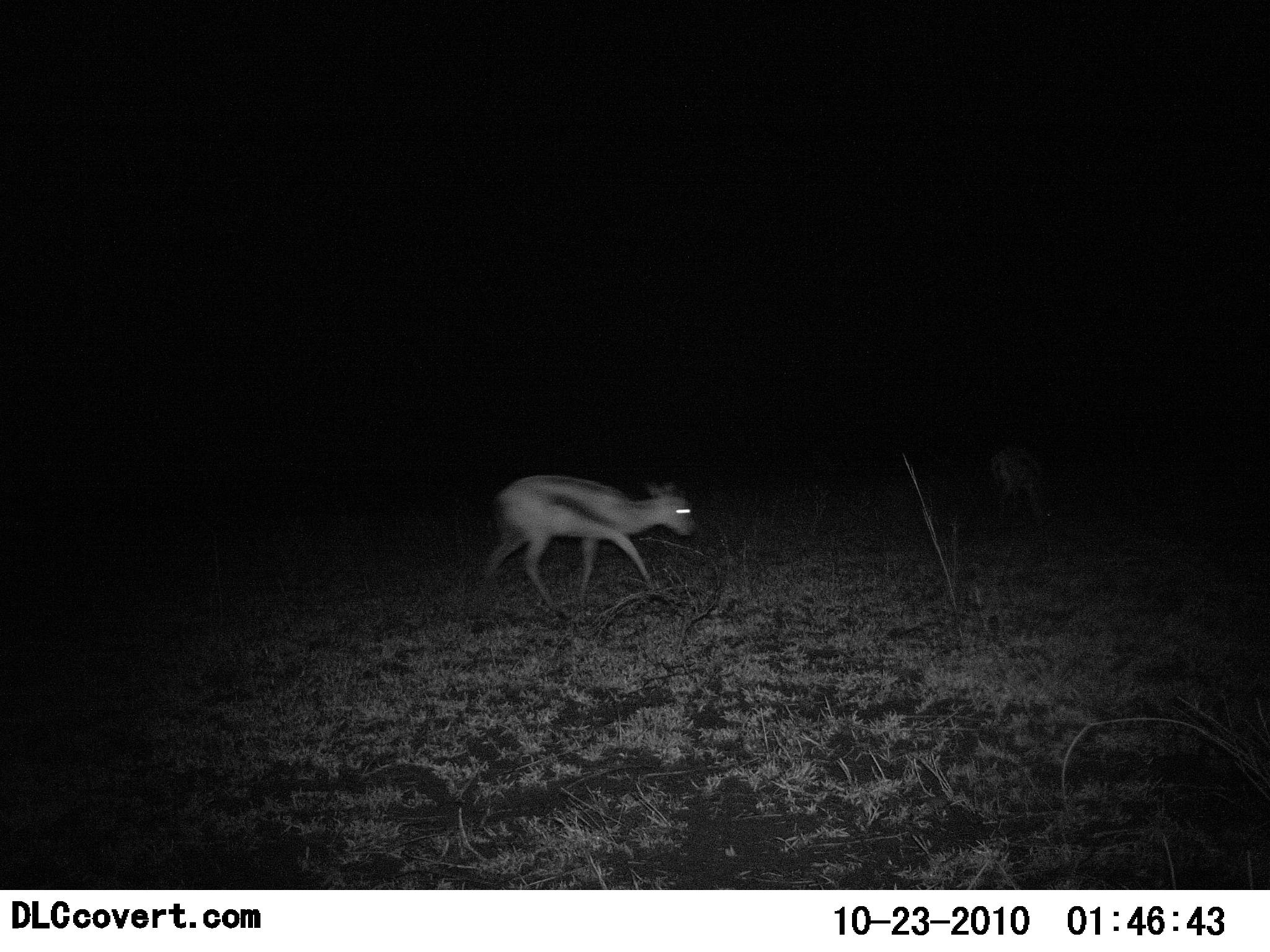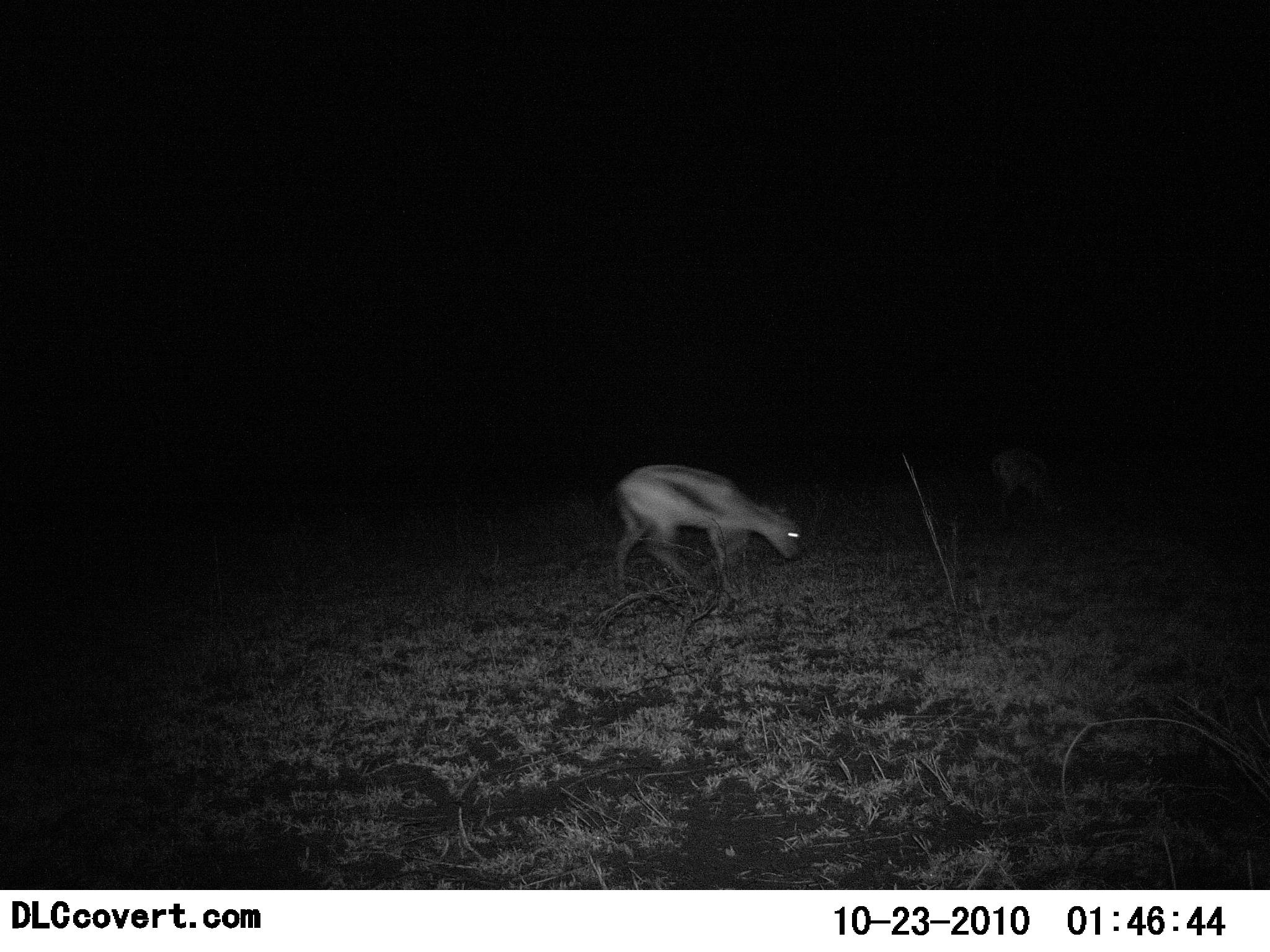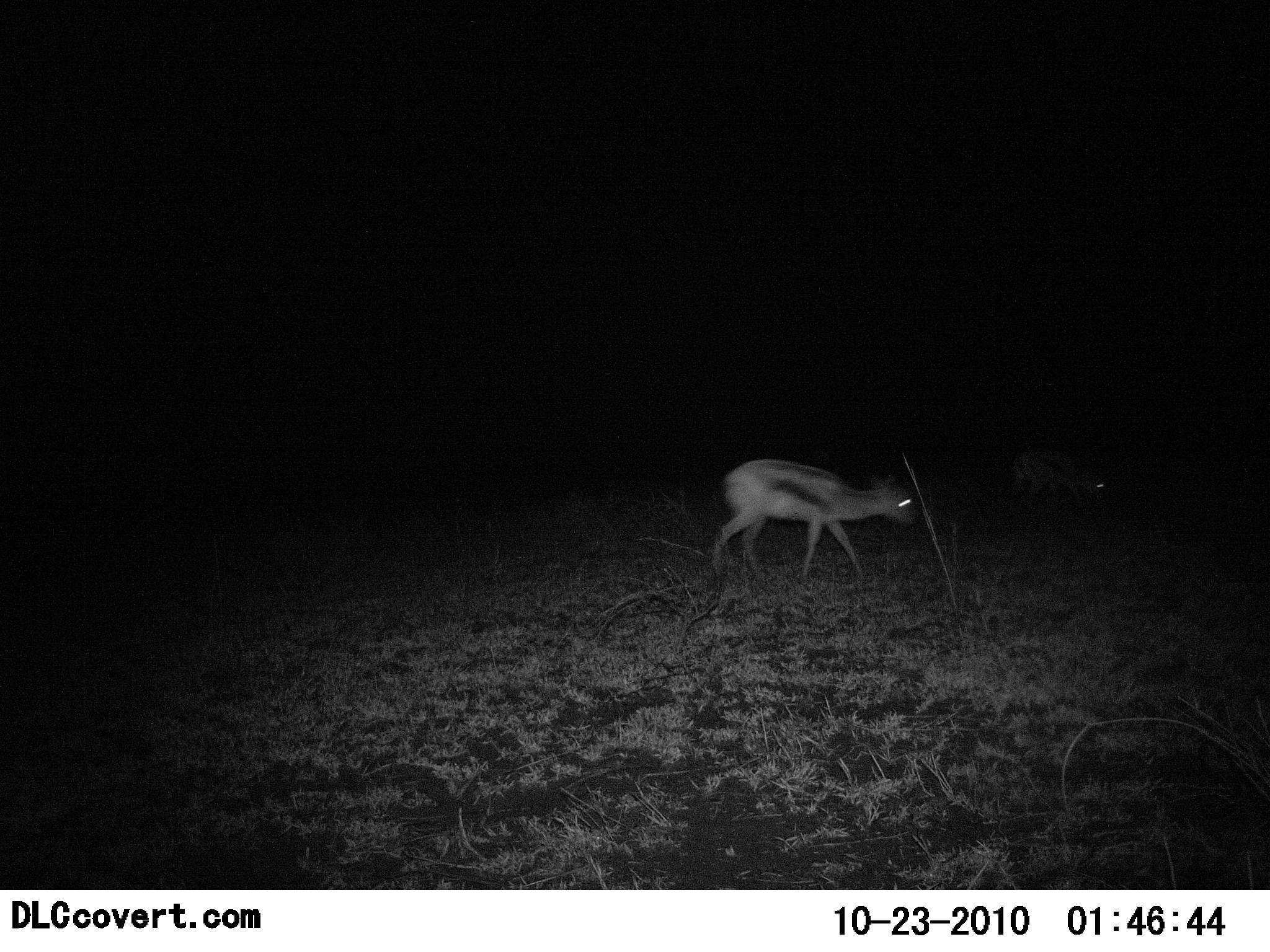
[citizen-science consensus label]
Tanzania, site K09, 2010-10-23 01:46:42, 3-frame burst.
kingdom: Animalia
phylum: Chordata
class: Mammalia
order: Artiodactyla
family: Bovidae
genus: Eudorcas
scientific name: Eudorcas thomsonii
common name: thomson's gazelle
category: gazellethomsons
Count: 2.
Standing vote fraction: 10%.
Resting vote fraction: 0%.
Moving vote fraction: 90%.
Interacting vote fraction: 0%.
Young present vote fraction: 0%.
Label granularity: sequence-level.